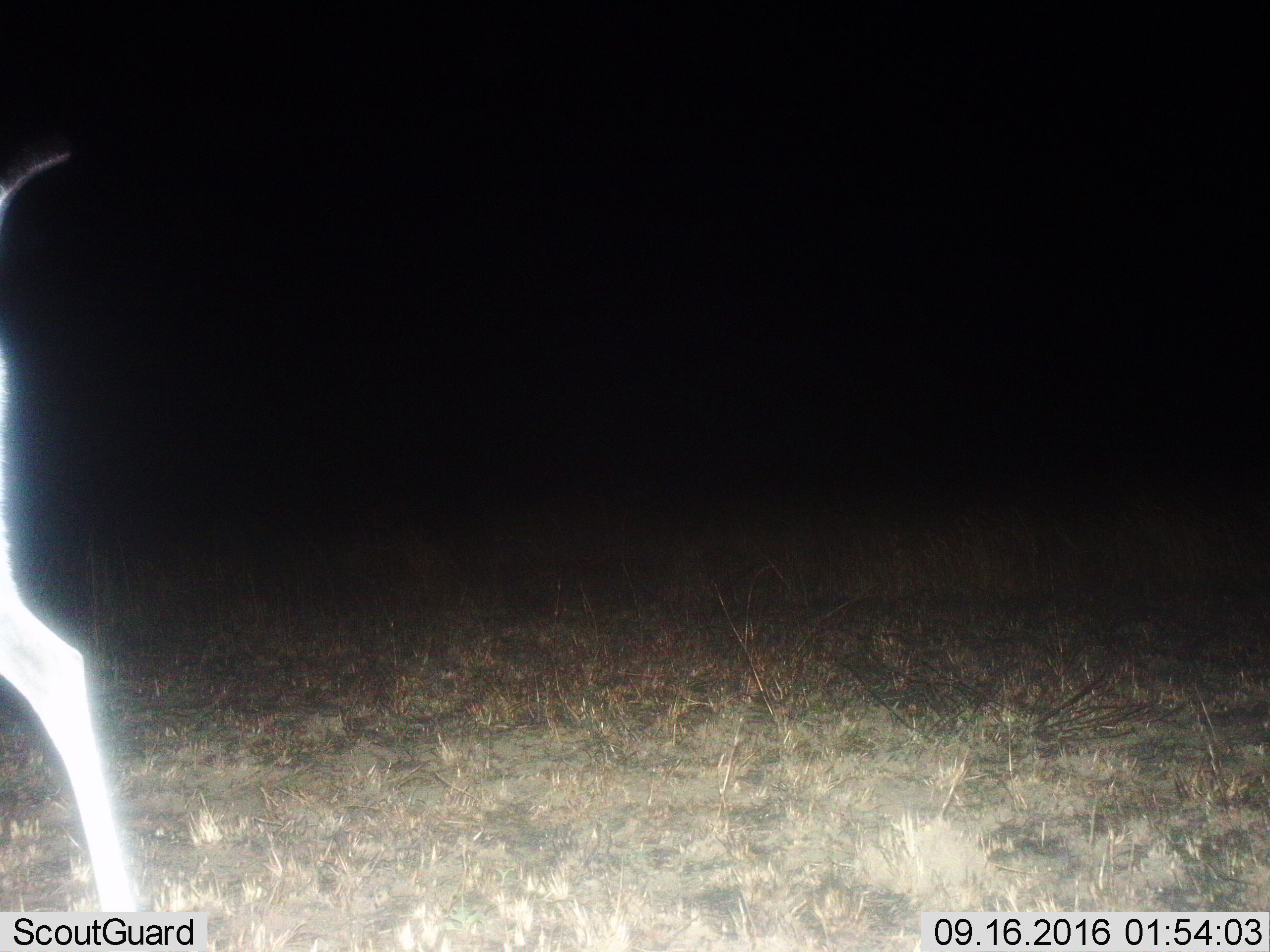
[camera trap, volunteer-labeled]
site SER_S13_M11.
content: unidentified animal